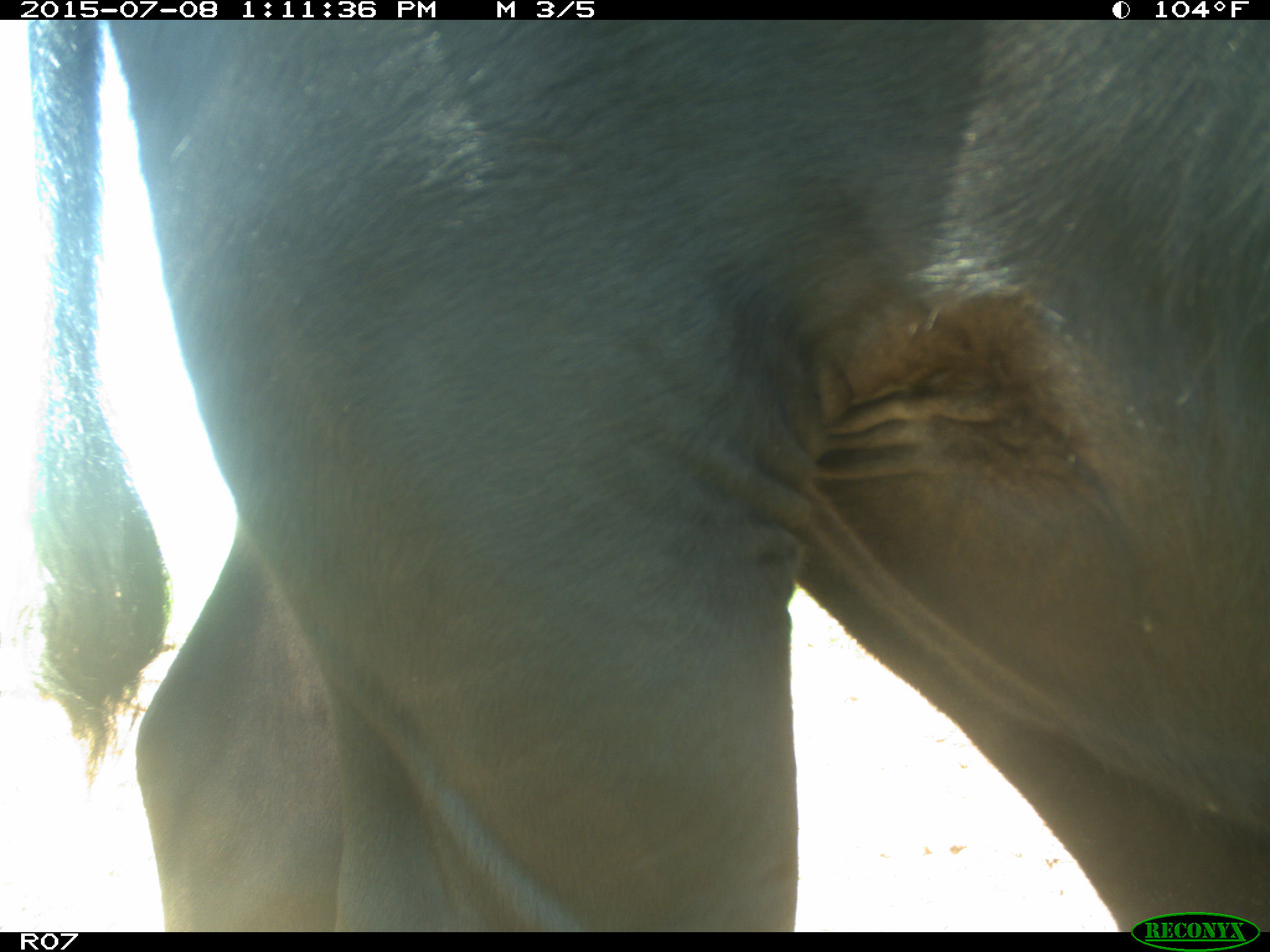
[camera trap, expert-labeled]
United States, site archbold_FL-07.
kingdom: Animalia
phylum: Chordata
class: Mammalia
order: Artiodactyla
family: Bovidae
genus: Bos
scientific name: Bos taurus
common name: domestic cow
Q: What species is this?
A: Bos taurus (domestic cow).